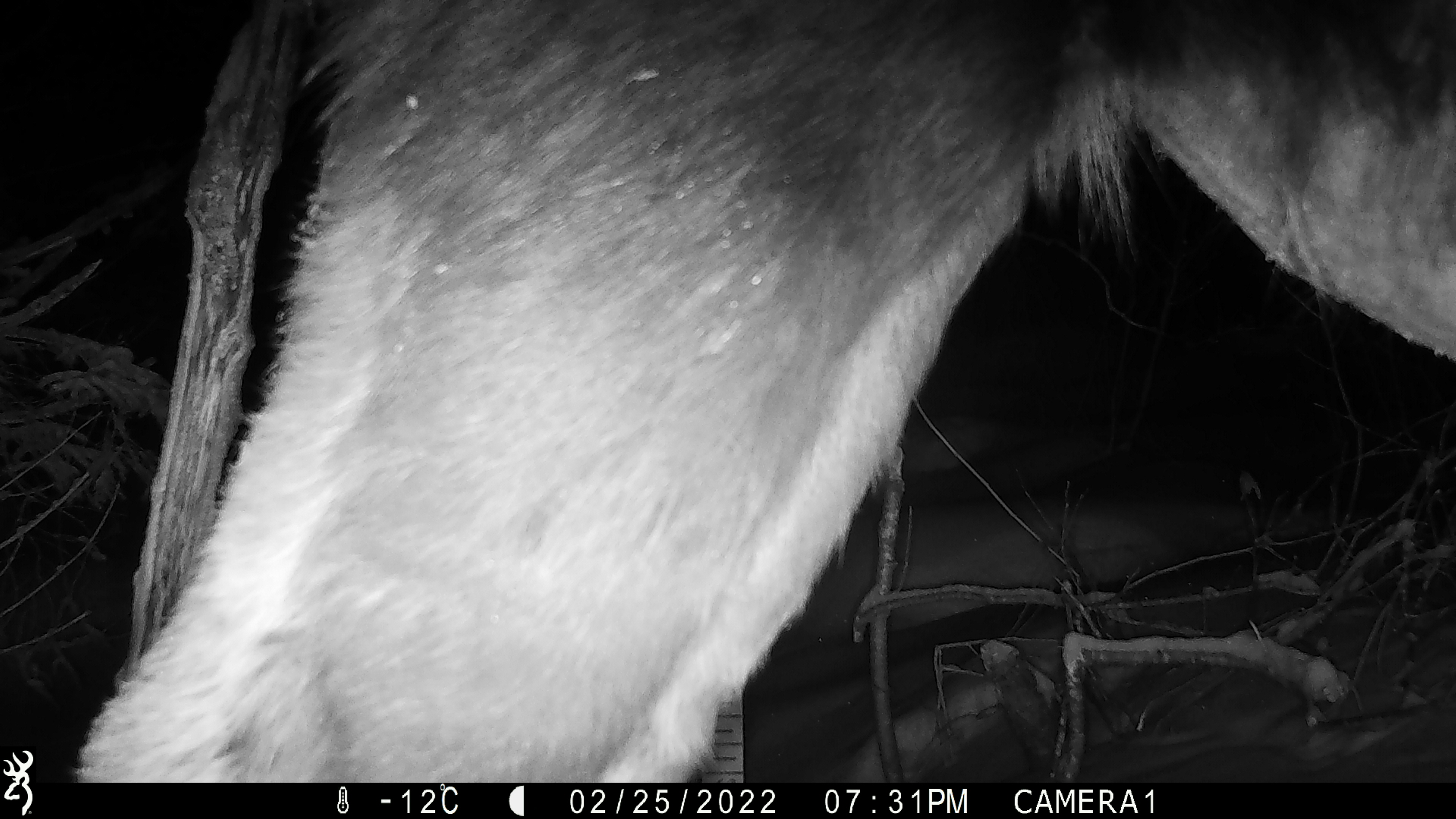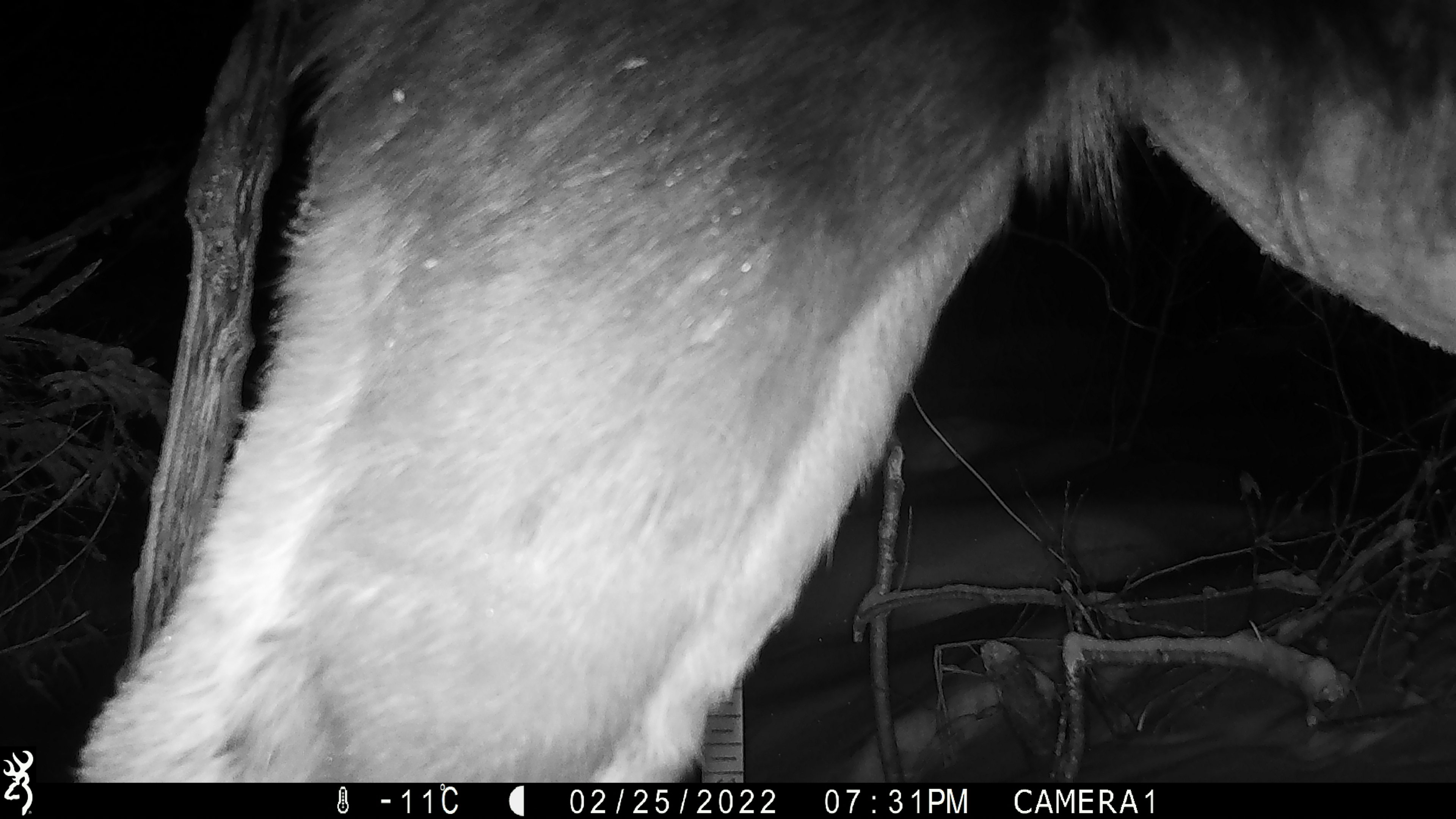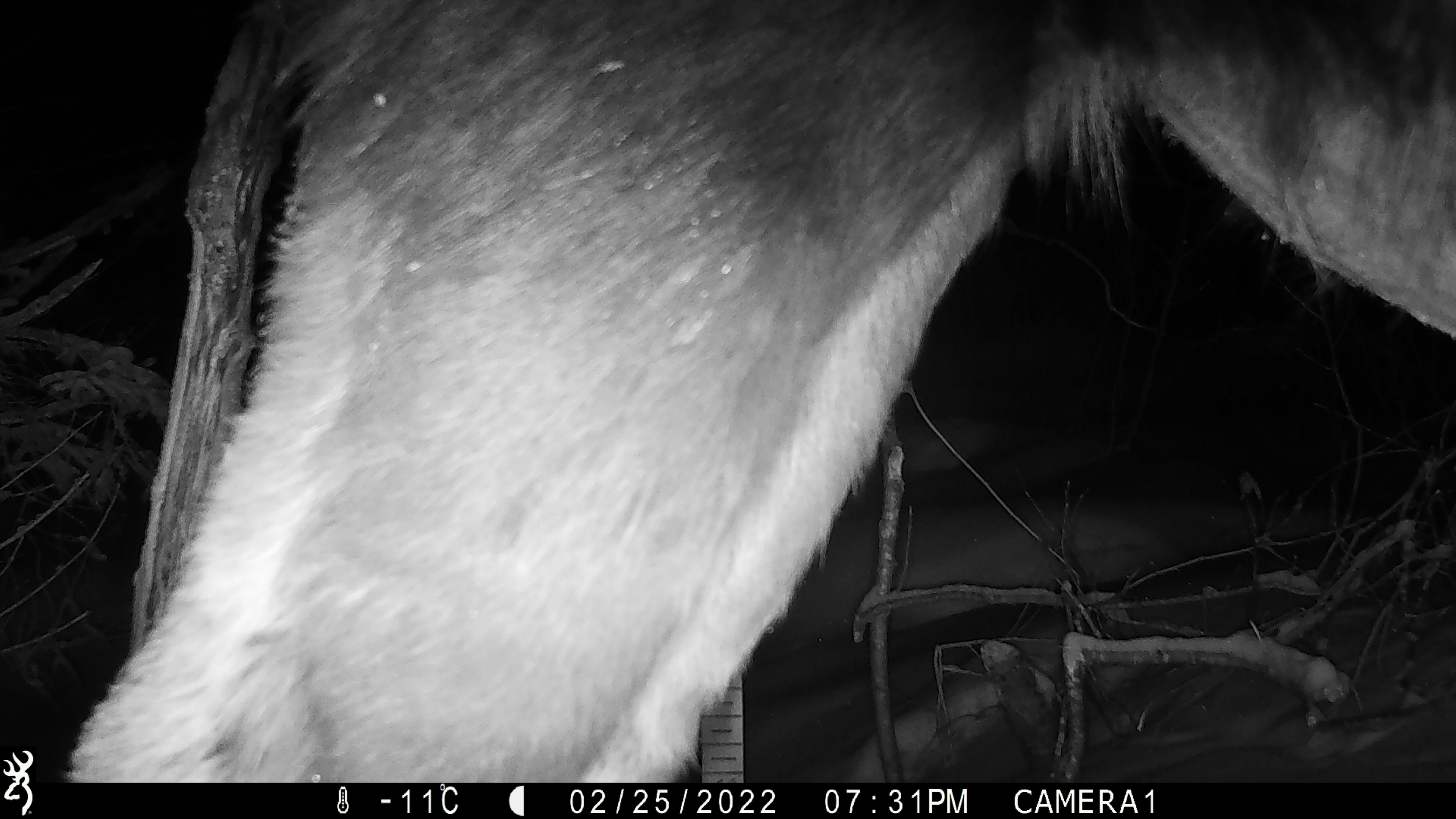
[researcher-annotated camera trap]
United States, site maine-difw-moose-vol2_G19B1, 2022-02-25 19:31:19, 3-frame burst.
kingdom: Animalia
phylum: Chordata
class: Mammalia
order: Artiodactyla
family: Cervidae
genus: Alces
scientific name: Alces alces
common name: moose